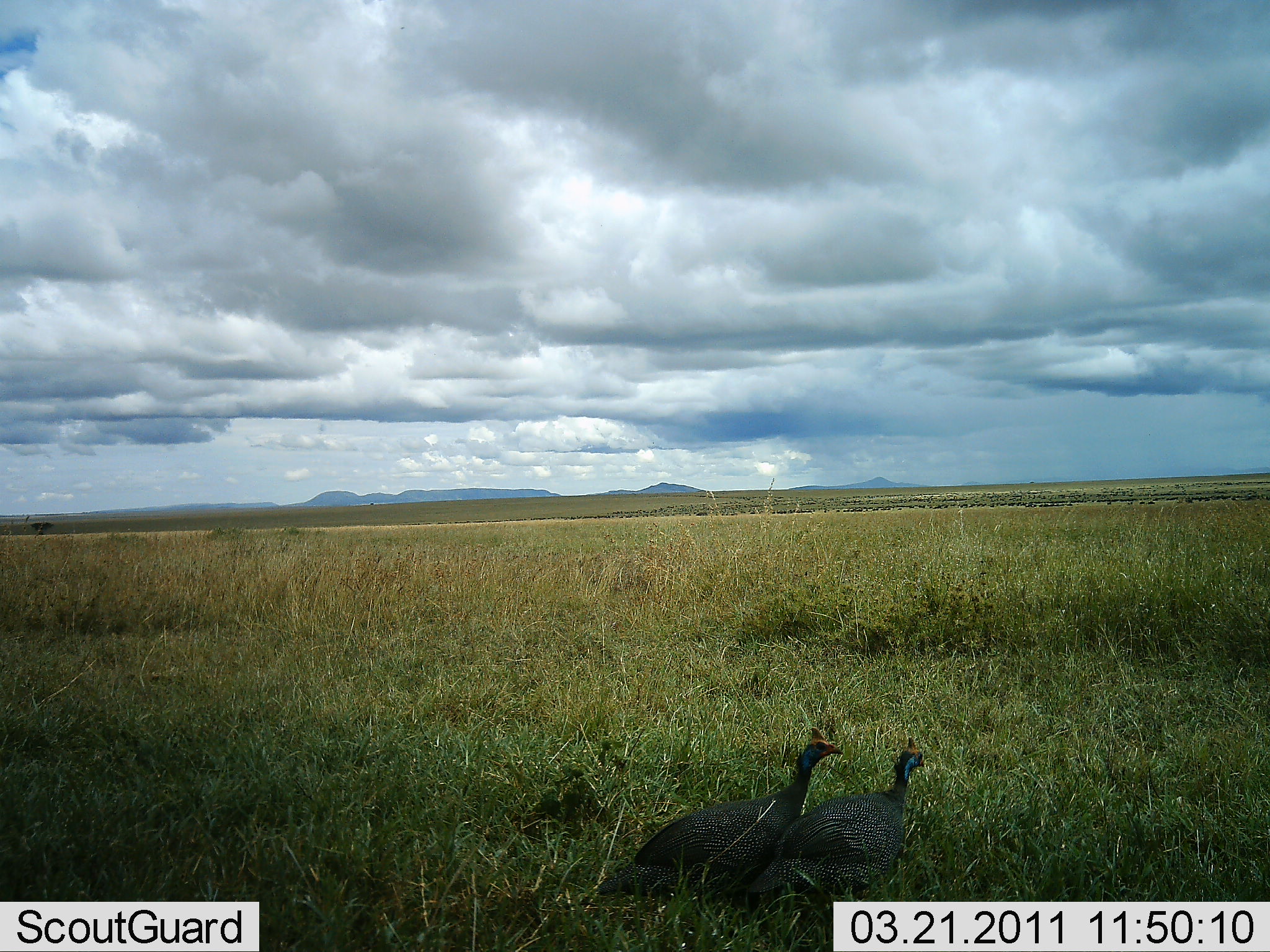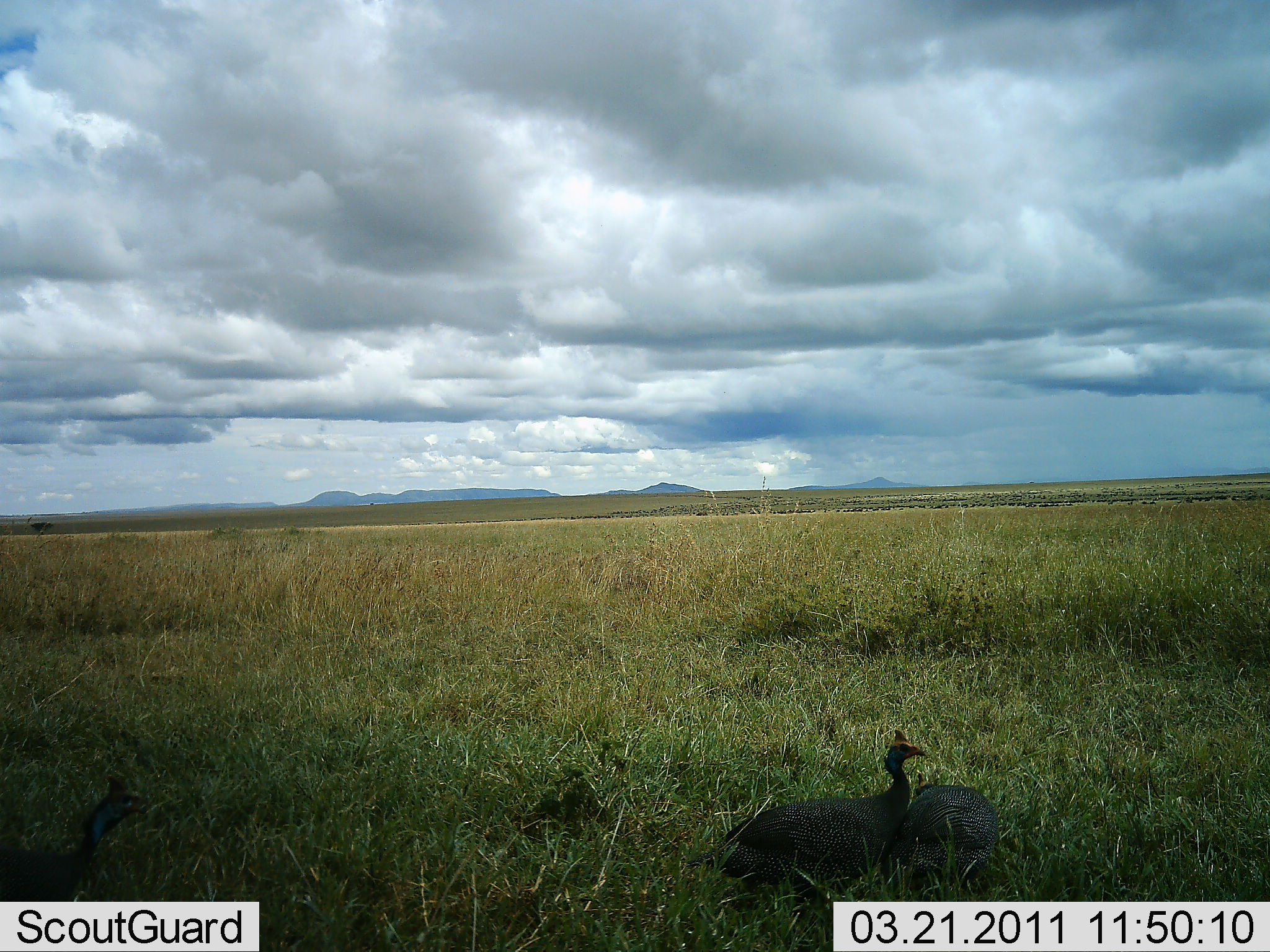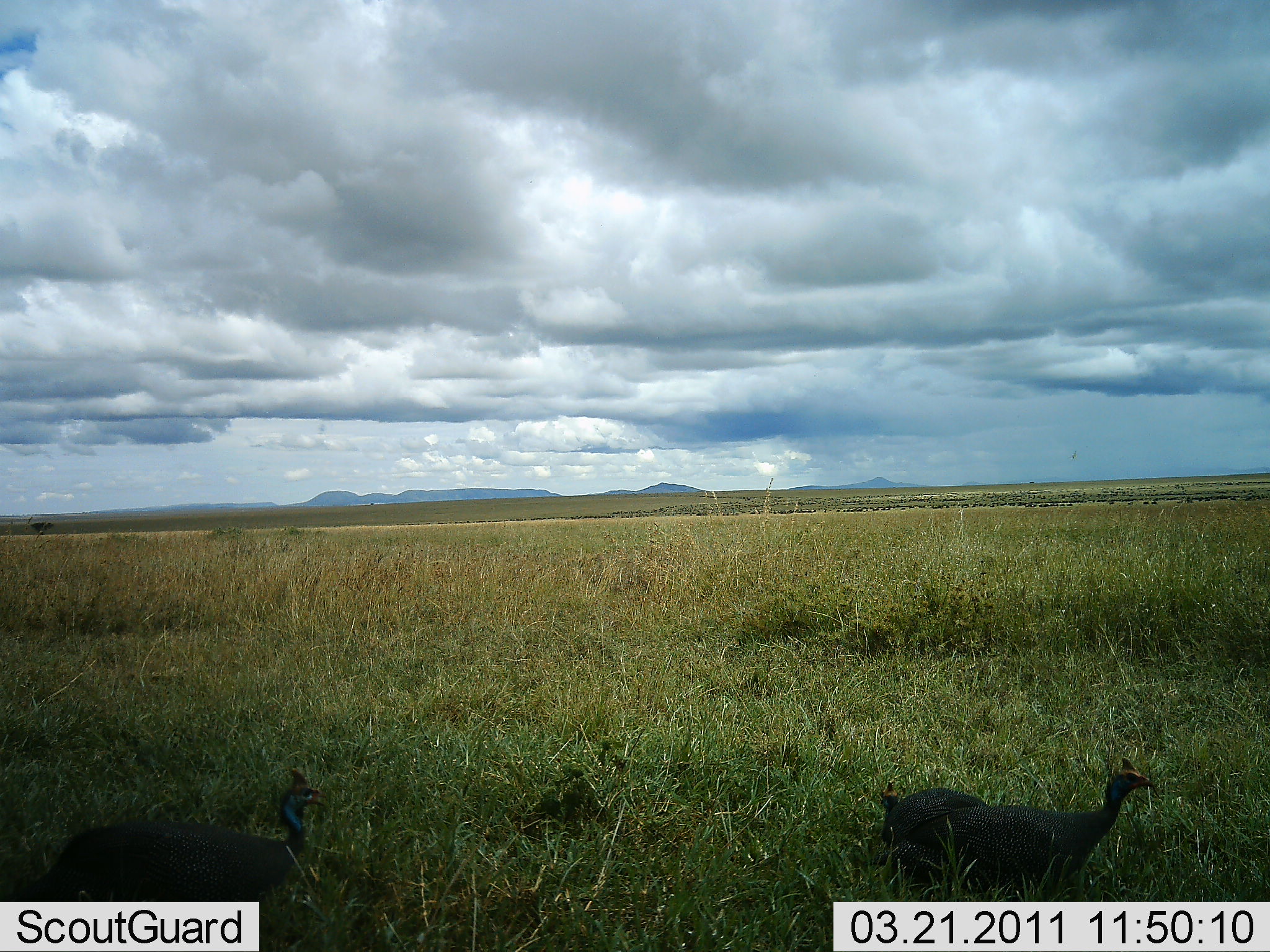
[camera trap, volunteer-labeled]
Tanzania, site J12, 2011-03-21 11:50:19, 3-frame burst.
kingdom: Animalia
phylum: Chordata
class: Aves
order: Galliformes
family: Numididae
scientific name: Numididae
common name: guinea fowl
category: guineafowl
Guineafowl (guinea fowl) (Numididae), count 3. Behavior (volunteer vote fractions): standing 17%, resting 0%, moving 92%, interacting 0%. Young present (vote fraction): 0%. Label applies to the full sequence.